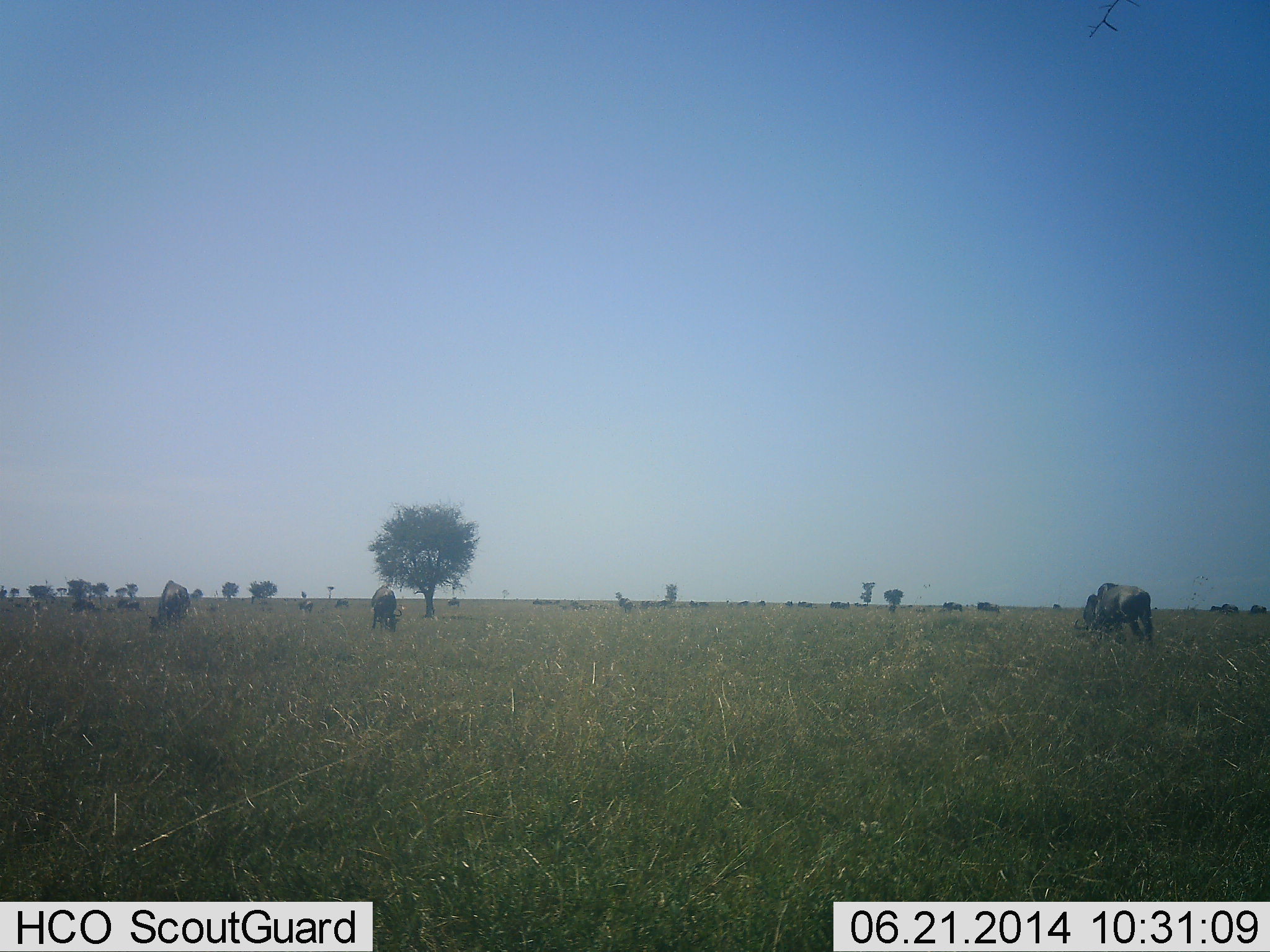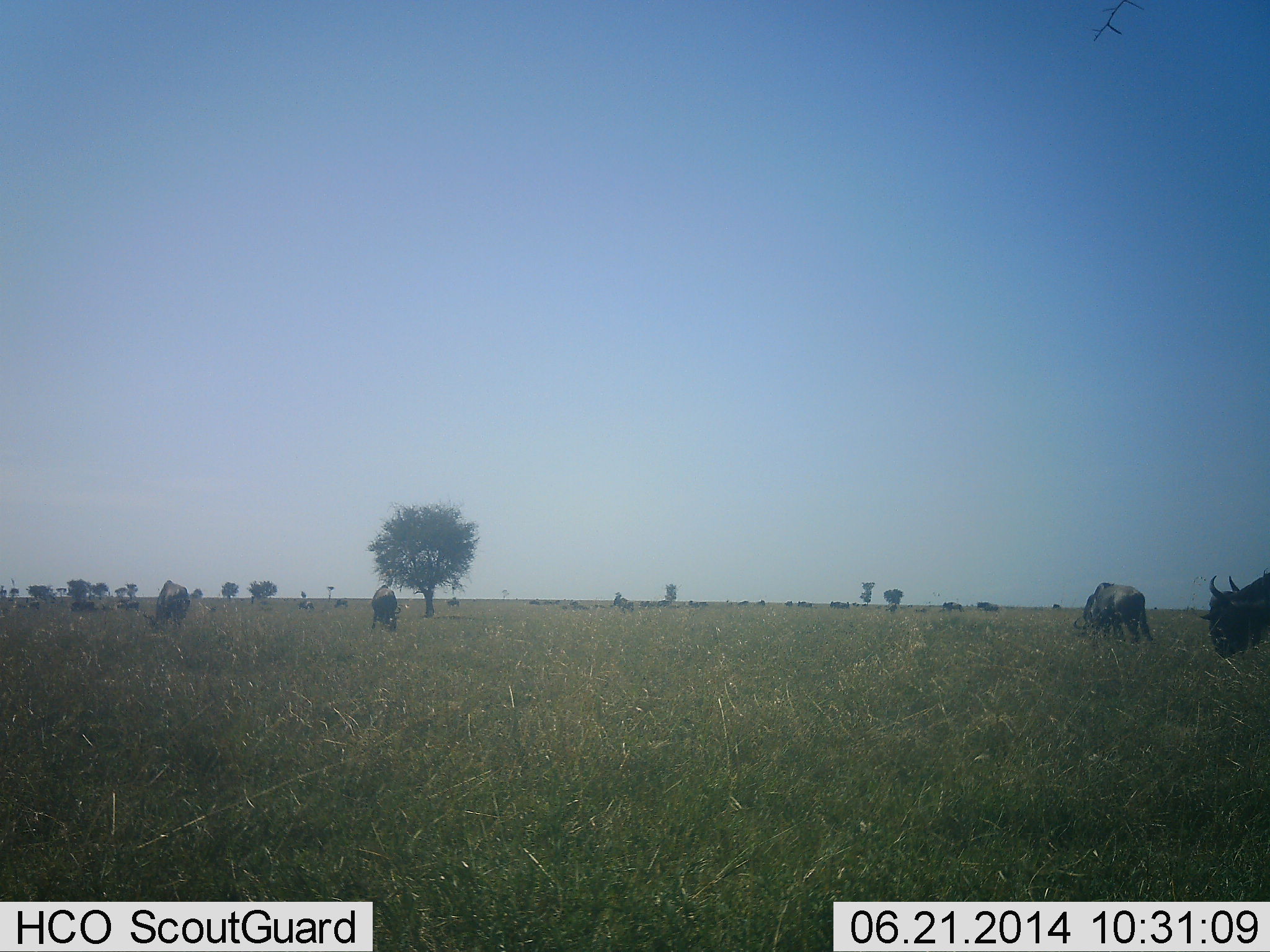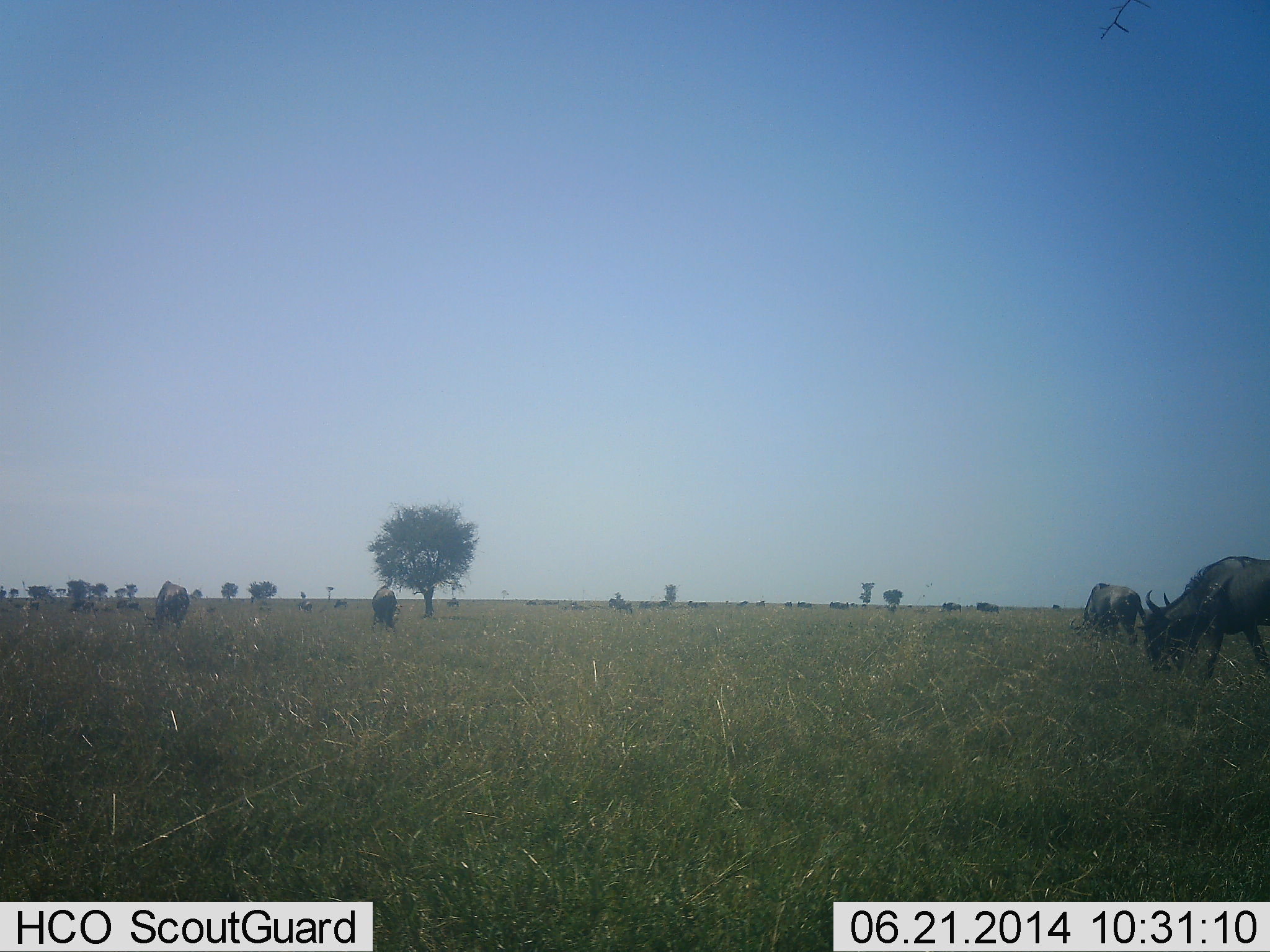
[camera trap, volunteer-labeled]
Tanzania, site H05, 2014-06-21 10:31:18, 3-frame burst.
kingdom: Animalia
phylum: Chordata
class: Mammalia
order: Artiodactyla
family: Bovidae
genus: Connochaetes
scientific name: Connochaetes taurinus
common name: blue wildebeest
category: wildebeest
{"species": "wildebeest (blue wildebeest) (Connochaetes taurinus)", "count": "11-50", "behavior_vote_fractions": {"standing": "40%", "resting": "0%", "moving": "50%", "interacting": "0%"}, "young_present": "0%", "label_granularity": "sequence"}